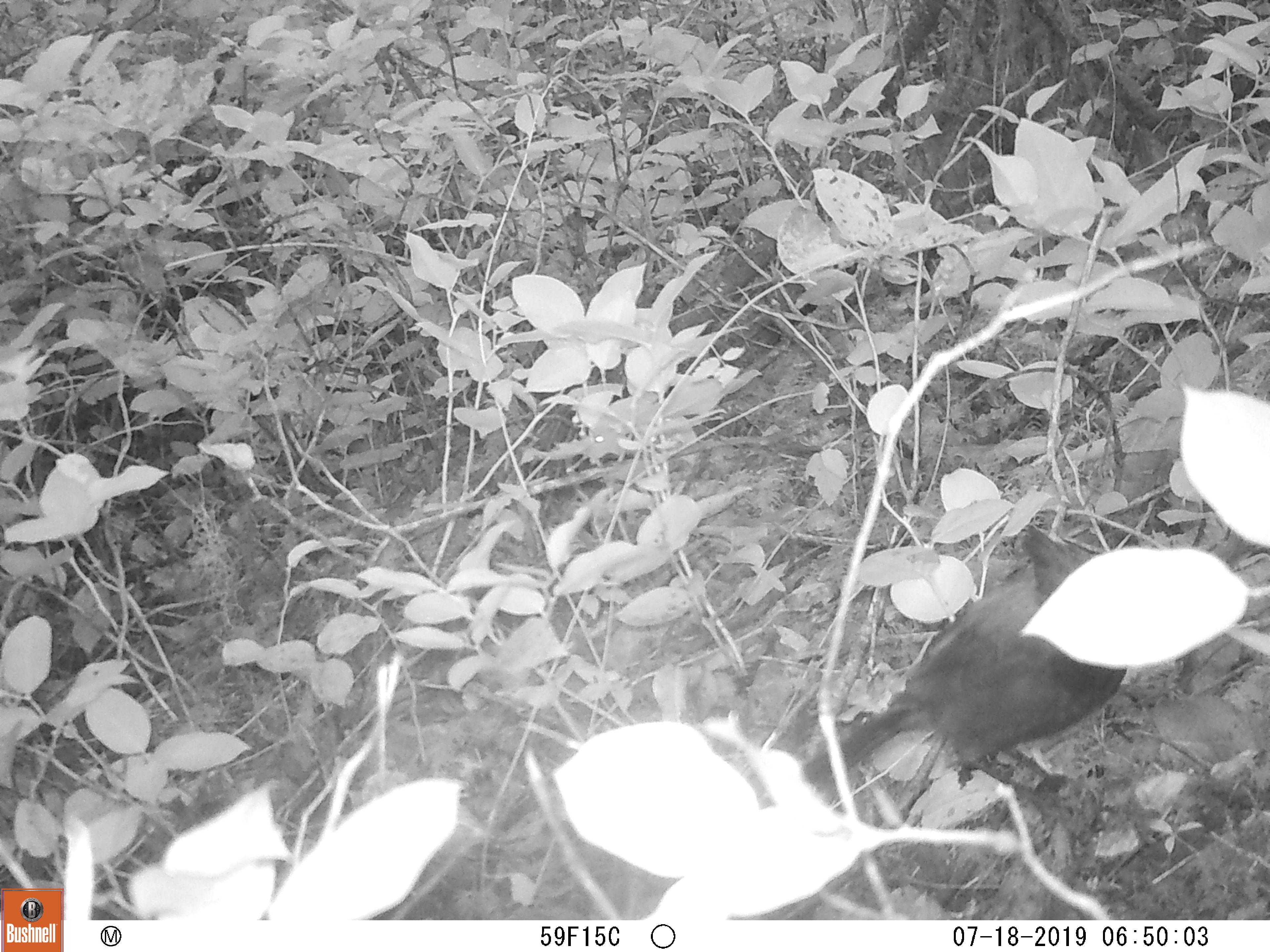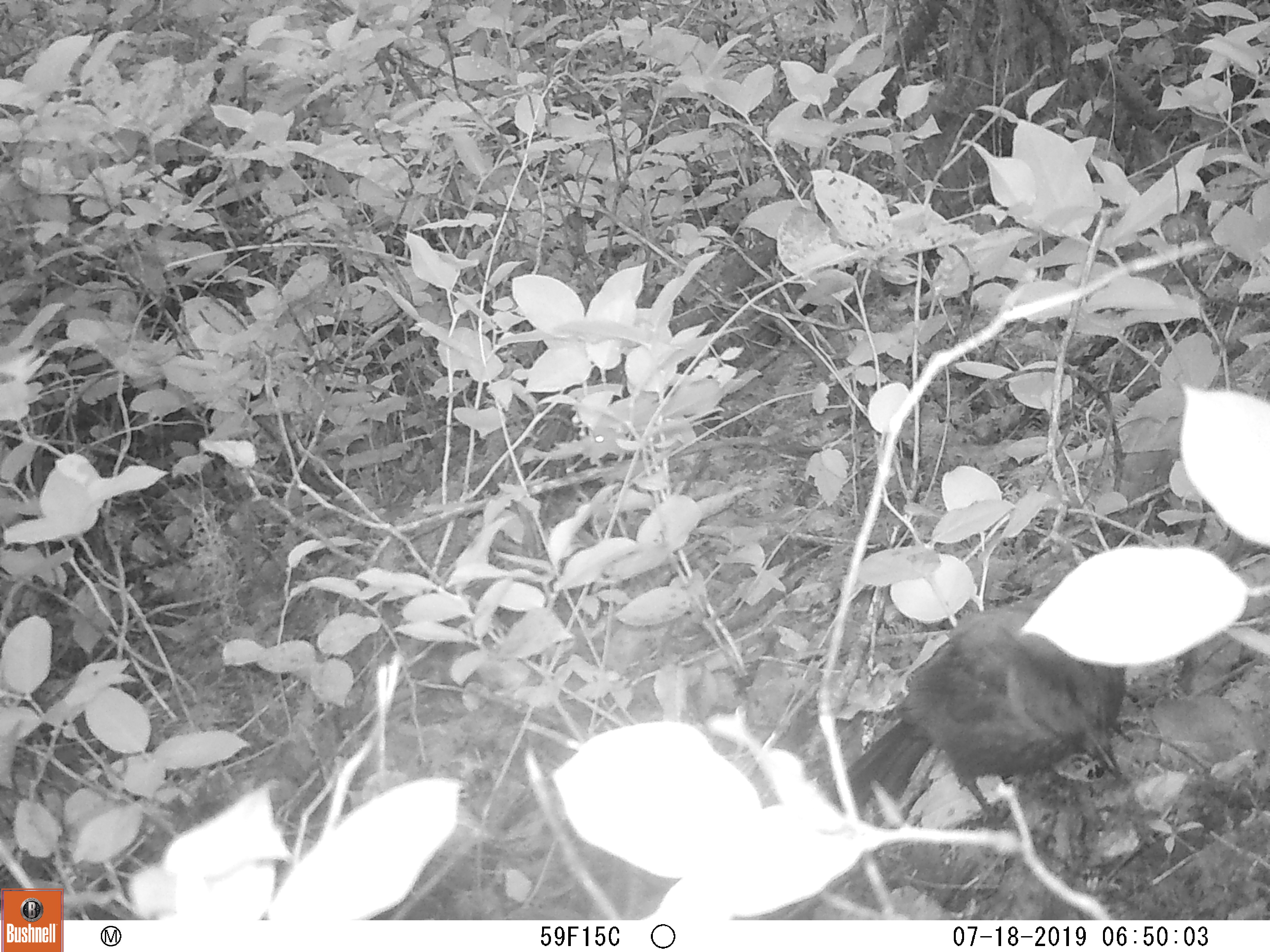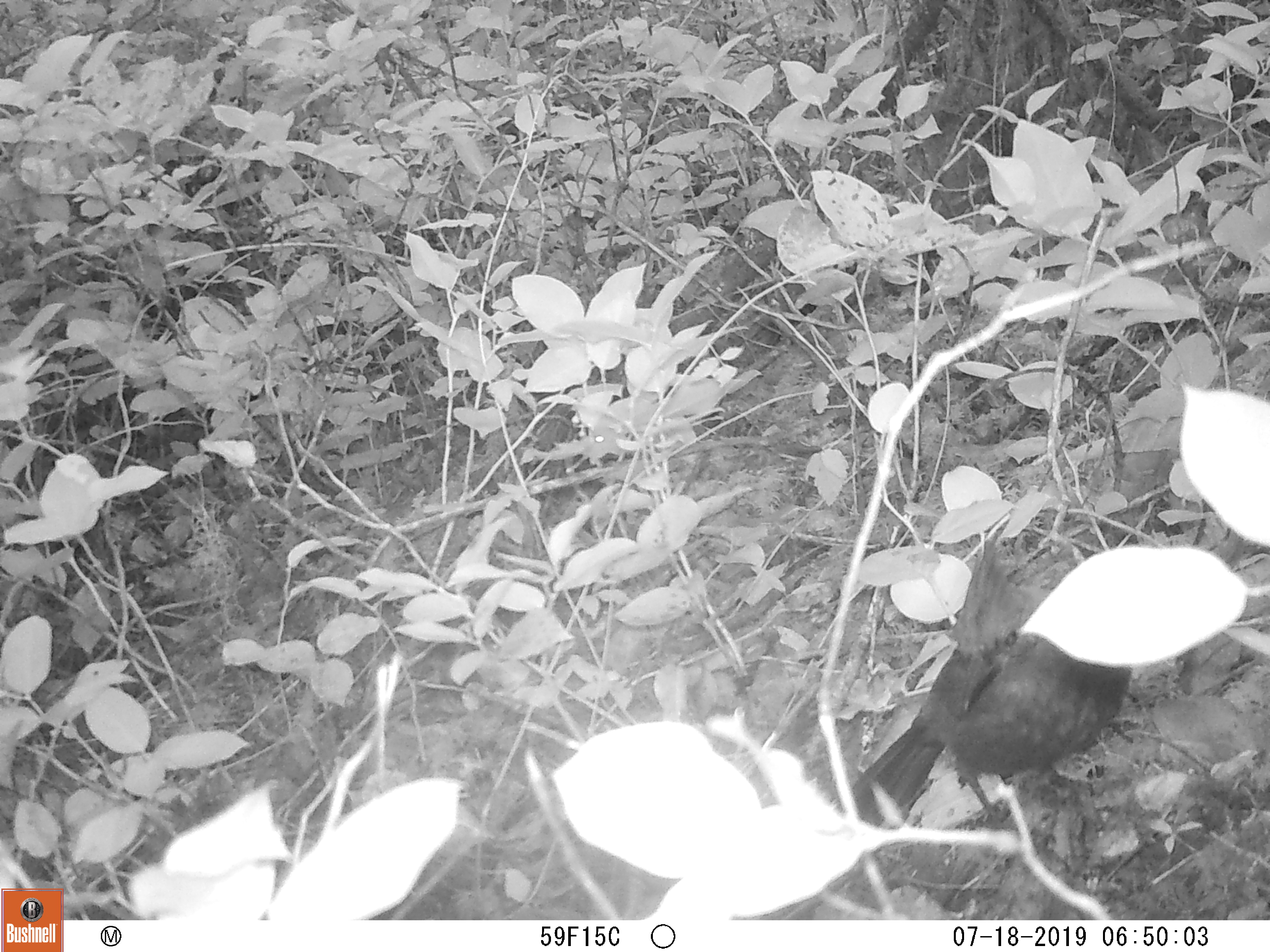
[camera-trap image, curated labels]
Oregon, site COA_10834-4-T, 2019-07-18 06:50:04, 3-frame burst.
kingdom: Animalia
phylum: Chordata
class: Aves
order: Passeriformes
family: Corvidae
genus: Cyanocitta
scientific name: Cyanocitta stelleri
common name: steller's jay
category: stellers jay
Stellers jay (steller's jay) (Cyanocitta stelleri).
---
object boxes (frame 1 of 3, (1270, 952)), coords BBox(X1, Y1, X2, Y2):
stellers jay: BBox(801, 524, 1134, 784)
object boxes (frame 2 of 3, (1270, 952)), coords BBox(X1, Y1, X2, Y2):
stellers jay: BBox(832, 591, 1132, 812)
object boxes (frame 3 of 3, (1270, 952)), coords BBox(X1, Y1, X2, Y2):
stellers jay: BBox(846, 544, 1135, 825)